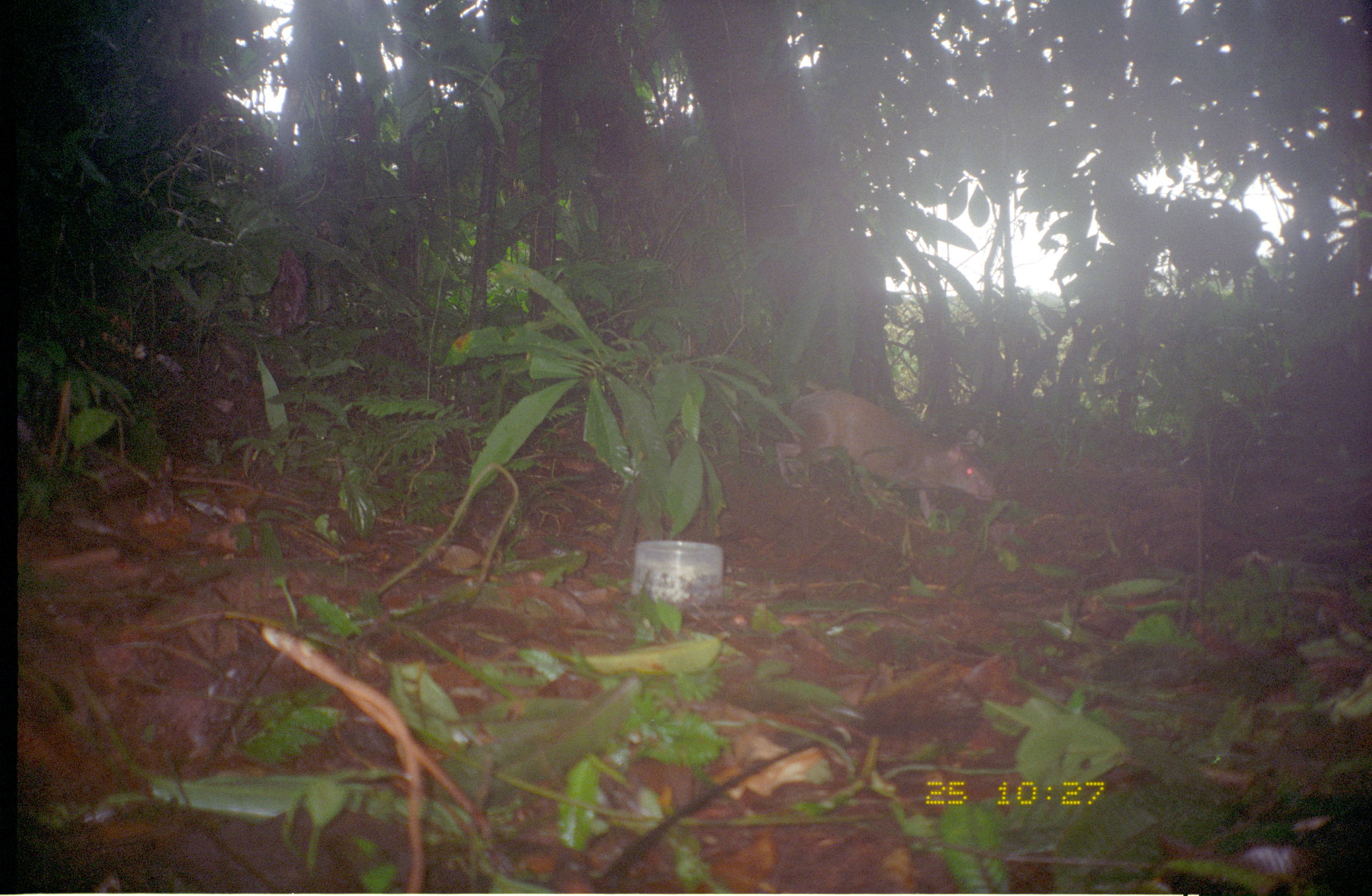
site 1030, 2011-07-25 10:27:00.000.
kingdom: Animalia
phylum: Chordata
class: Mammalia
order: Rodentia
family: Dasyproctidae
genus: Dasyprocta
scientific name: Dasyprocta punctata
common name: central american agouti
Dasyprocta punctata (central american agouti).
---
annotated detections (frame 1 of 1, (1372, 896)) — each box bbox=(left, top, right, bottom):
dasyprocta punctata: bbox=(775, 389, 995, 520)